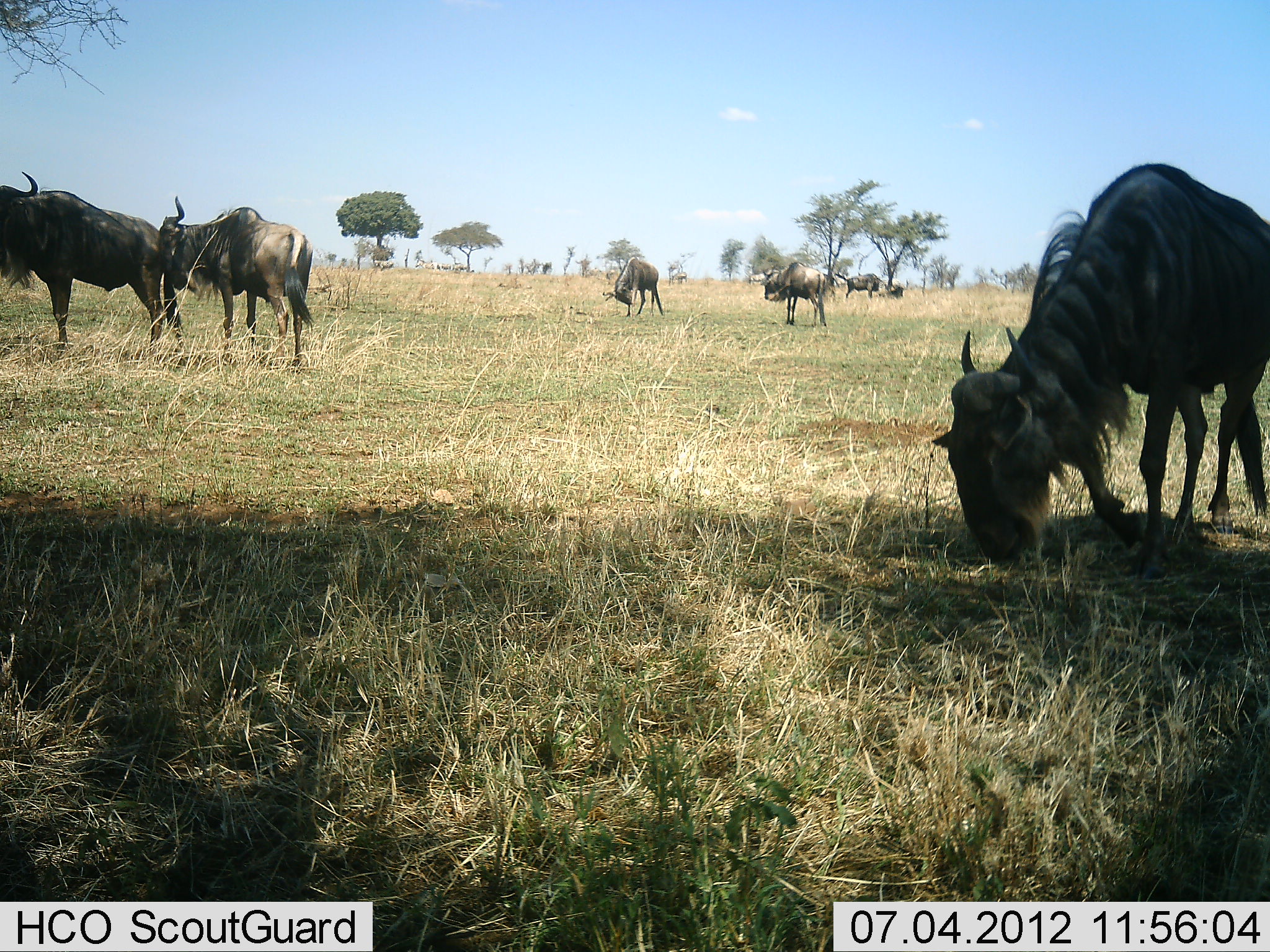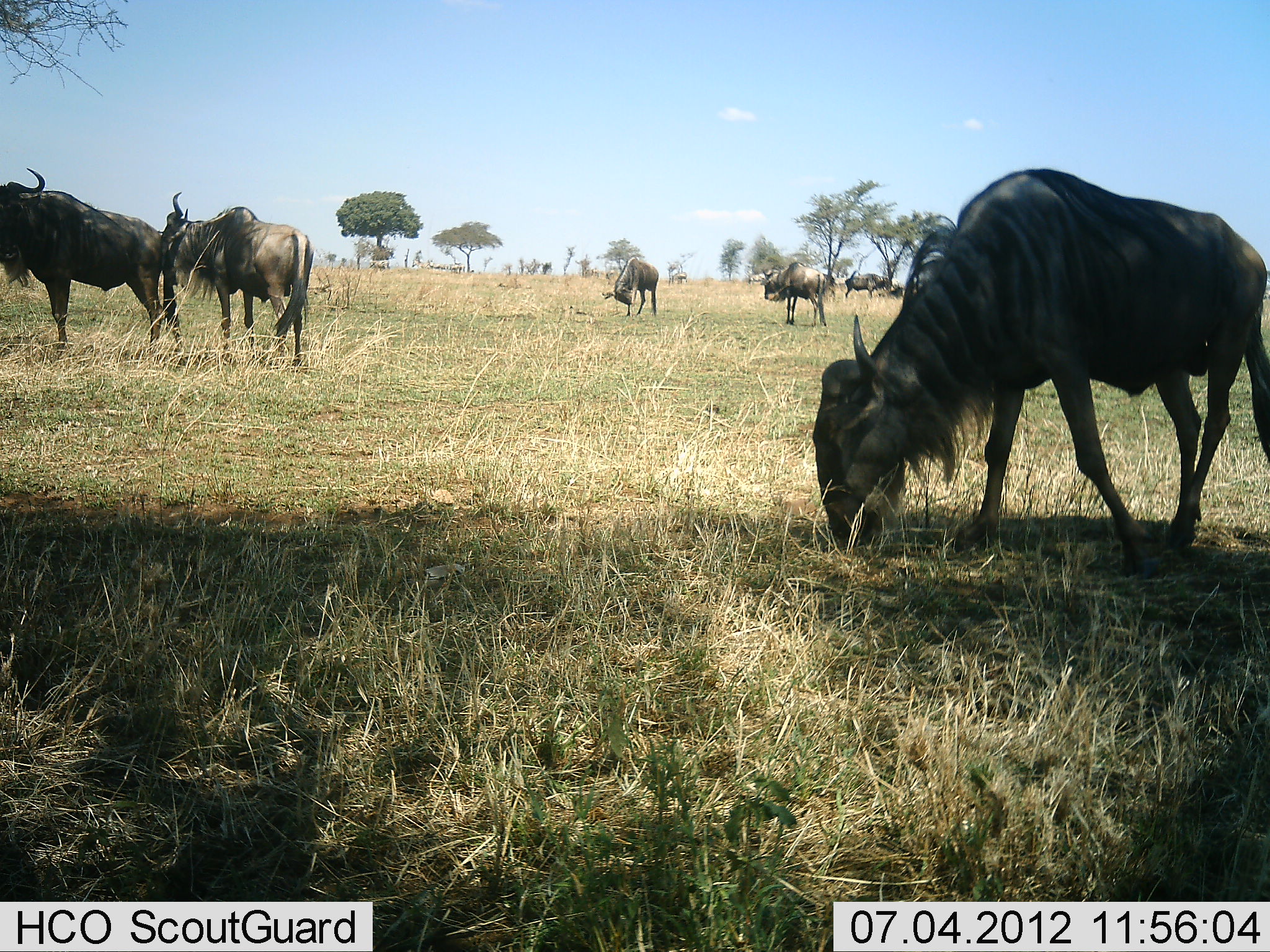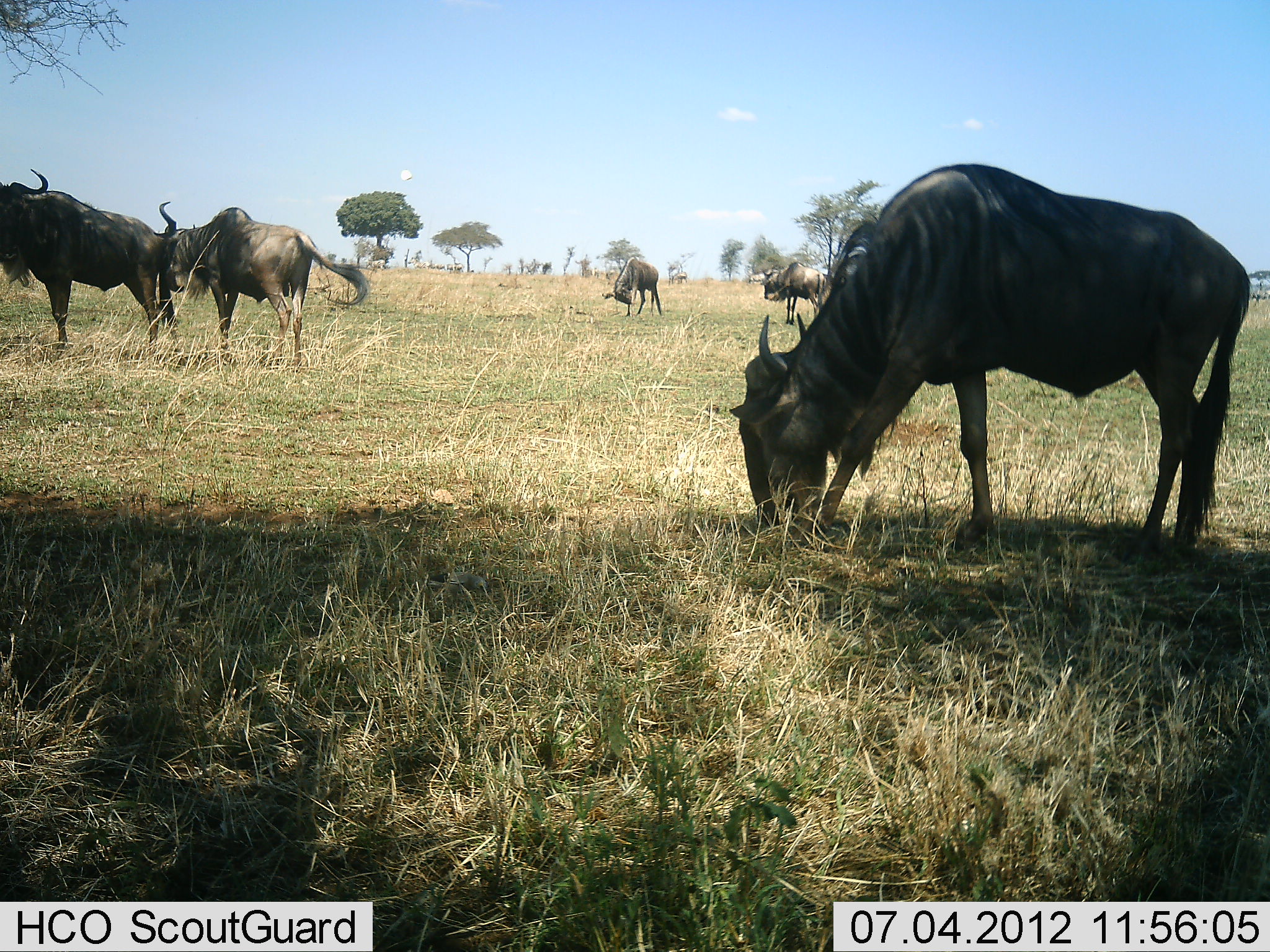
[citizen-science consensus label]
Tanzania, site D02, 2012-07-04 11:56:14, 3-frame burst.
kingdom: Animalia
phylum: Chordata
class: Mammalia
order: Artiodactyla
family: Bovidae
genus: Connochaetes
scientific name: Connochaetes taurinus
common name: blue wildebeest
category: wildebeest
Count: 6.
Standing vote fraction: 60%.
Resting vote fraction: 20%.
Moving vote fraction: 20%.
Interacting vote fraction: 0%.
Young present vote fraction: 0%.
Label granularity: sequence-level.